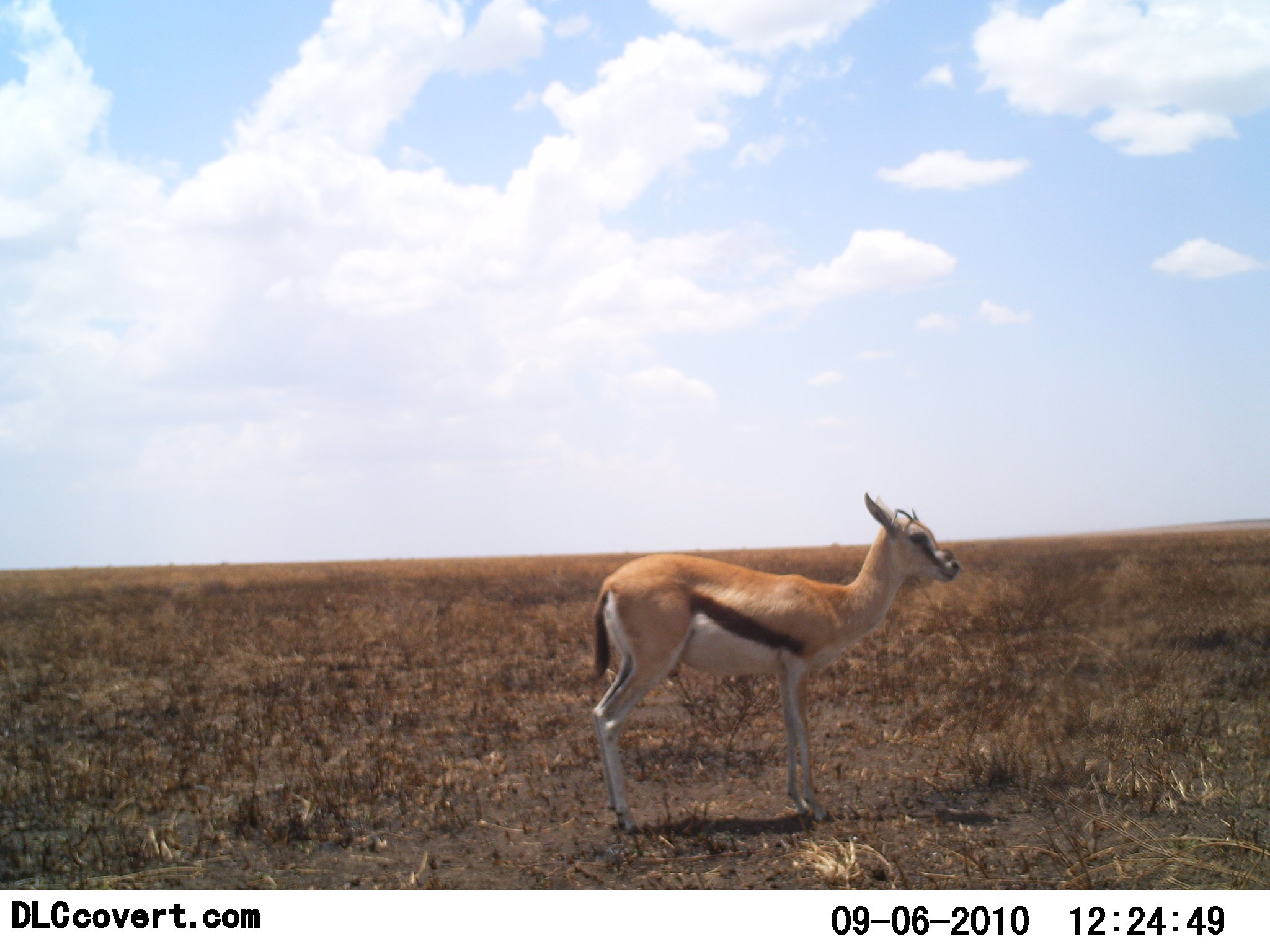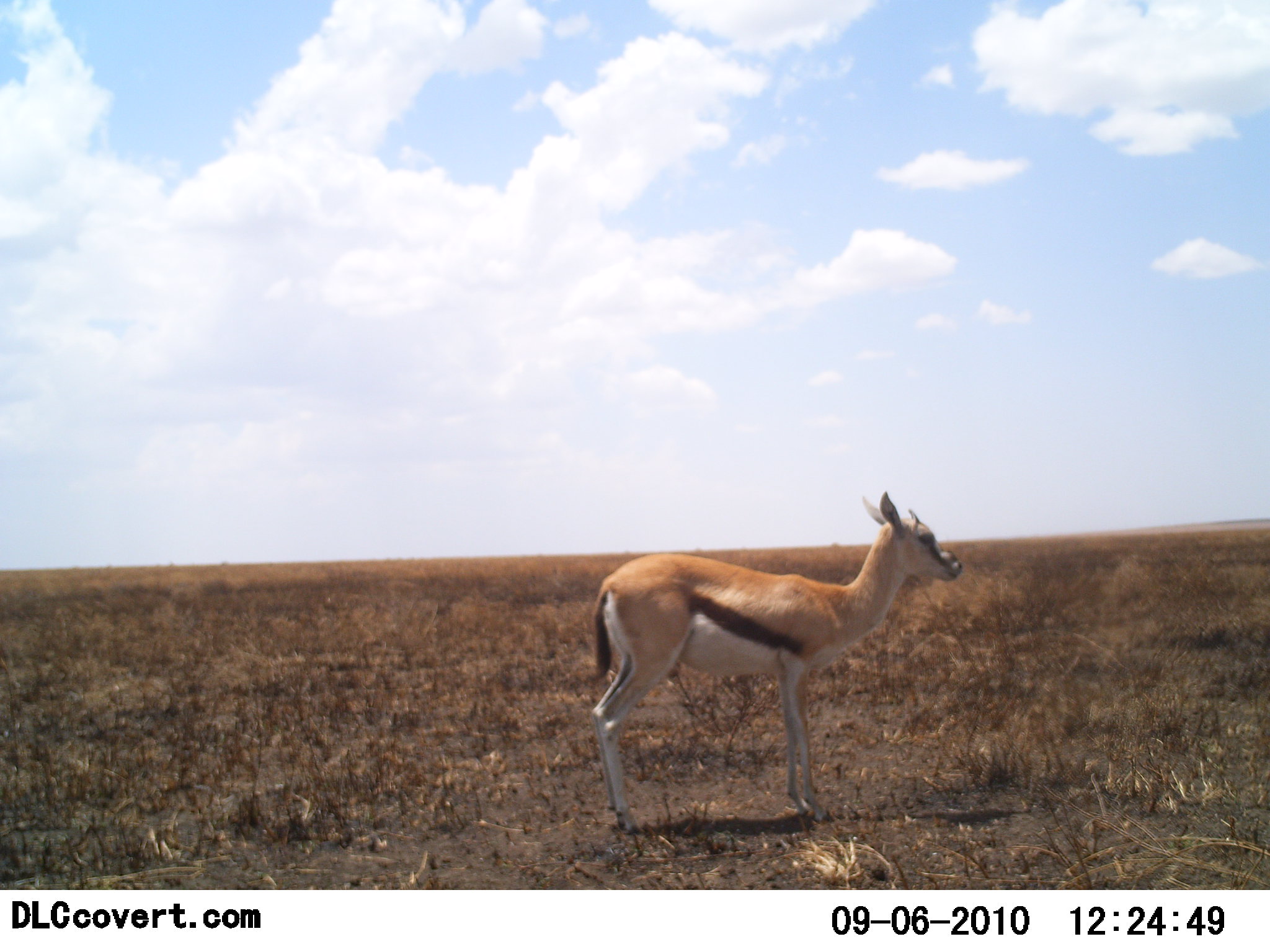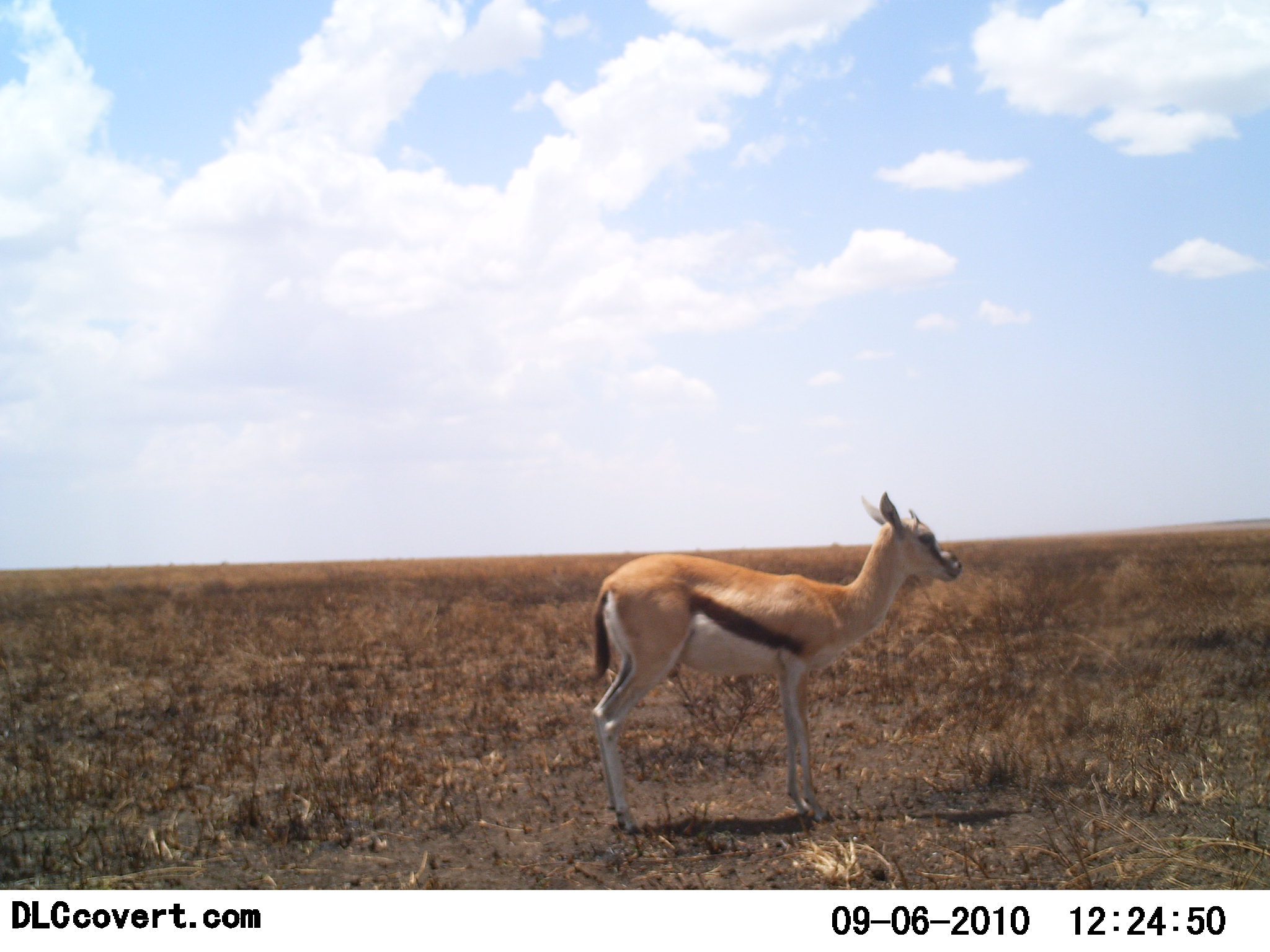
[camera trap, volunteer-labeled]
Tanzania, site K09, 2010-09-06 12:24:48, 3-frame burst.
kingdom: Animalia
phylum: Chordata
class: Mammalia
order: Artiodactyla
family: Bovidae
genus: Eudorcas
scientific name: Eudorcas thomsonii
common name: thomson's gazelle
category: gazellethomsons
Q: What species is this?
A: Gazellethomsons (thomson's gazelle) (Eudorcas thomsonii).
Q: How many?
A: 1.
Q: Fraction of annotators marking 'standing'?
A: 100%.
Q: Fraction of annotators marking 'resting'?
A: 0%.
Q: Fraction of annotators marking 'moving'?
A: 0%.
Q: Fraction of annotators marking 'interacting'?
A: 0%.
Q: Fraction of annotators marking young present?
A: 18%.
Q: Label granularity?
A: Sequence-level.